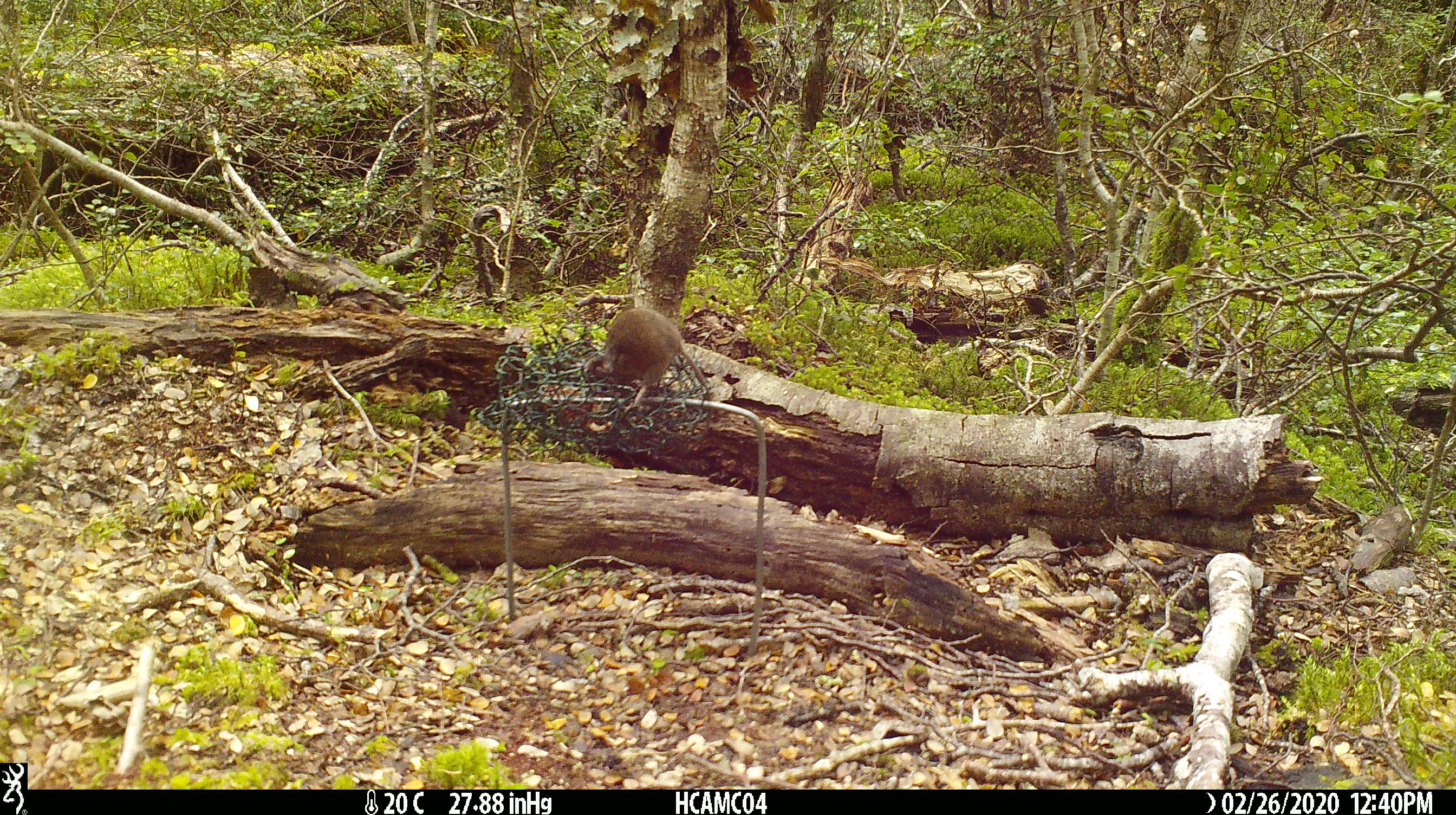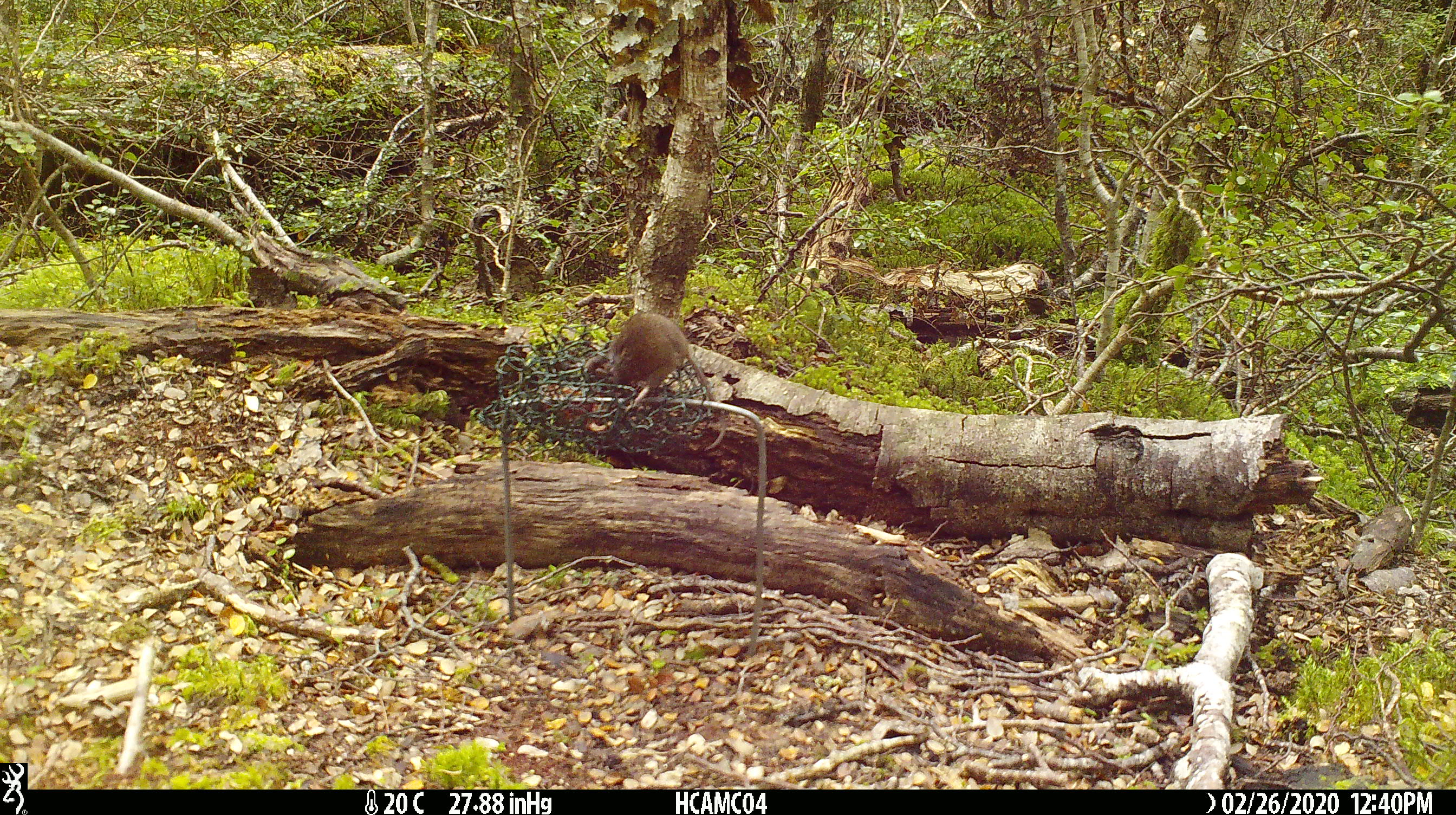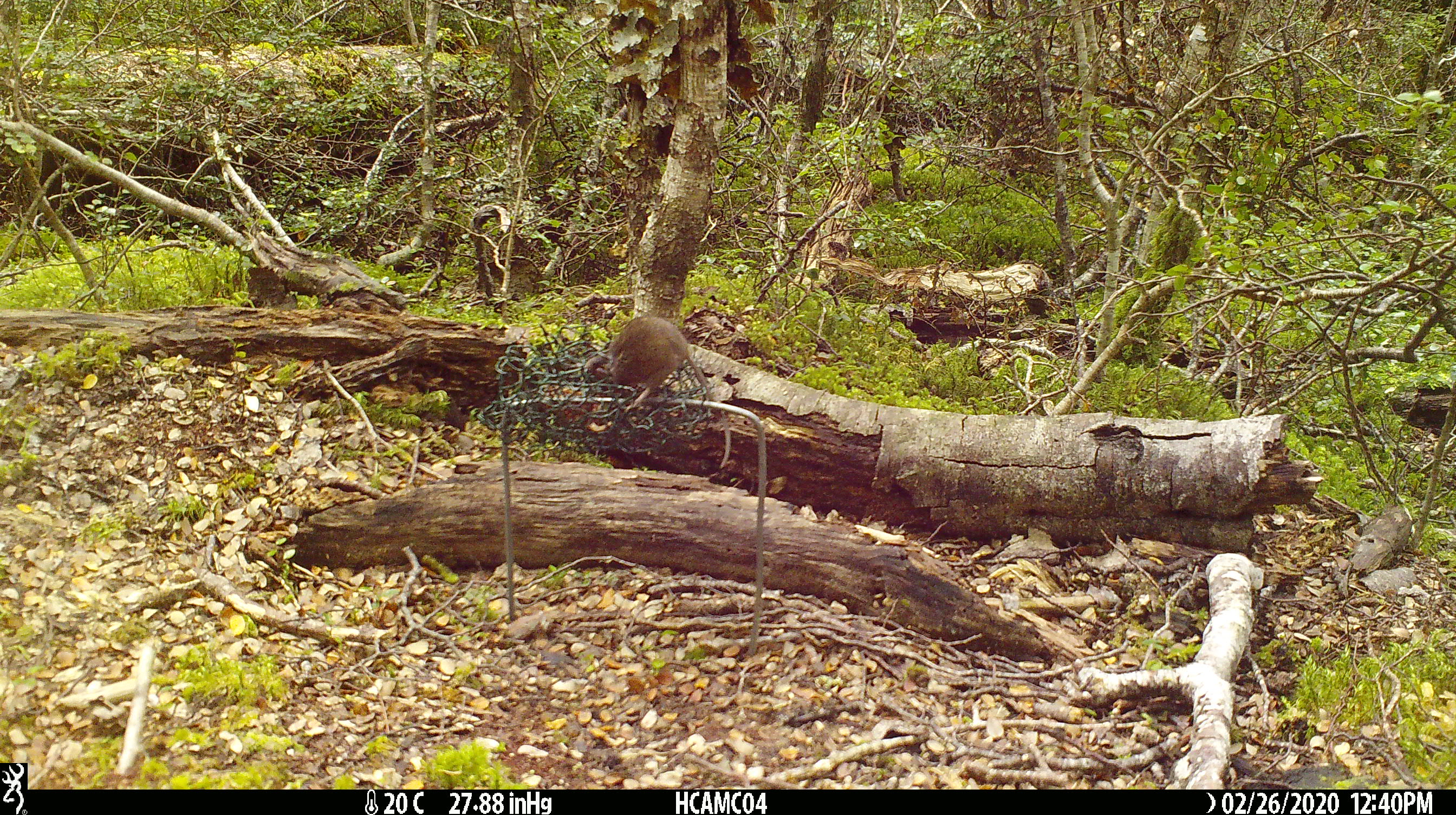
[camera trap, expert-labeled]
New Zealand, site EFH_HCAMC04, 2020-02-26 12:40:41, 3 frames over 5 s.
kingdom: Animalia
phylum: Chordata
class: Mammalia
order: Rodentia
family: Muridae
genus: Mus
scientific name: Mus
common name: mouse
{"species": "mouse (Mus)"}